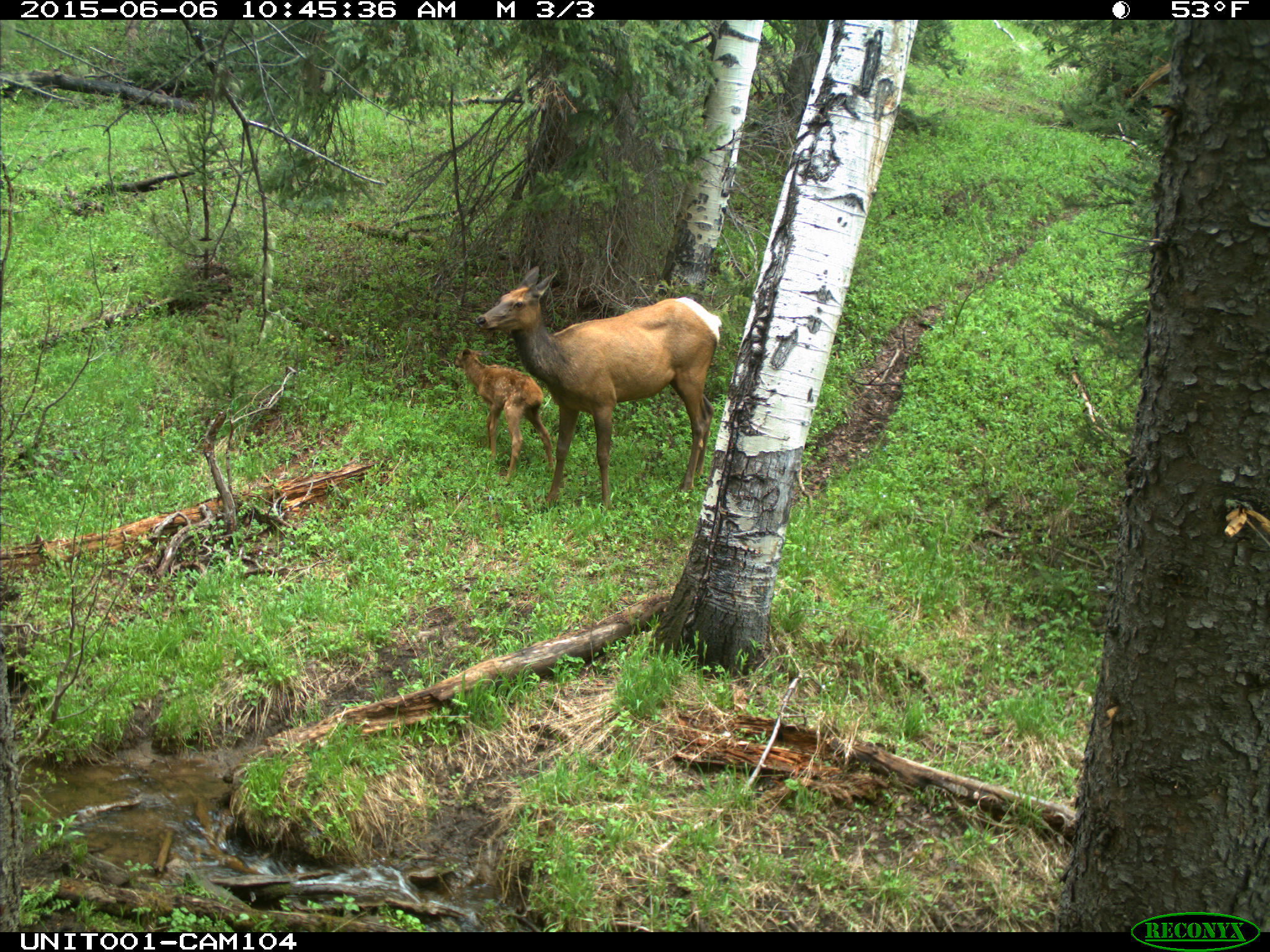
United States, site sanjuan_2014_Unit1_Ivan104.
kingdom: Animalia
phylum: Chordata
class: Mammalia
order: Artiodactyla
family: Cervidae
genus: Cervus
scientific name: Cervus elaphus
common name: red deer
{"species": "Cervus elaphus (red deer)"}